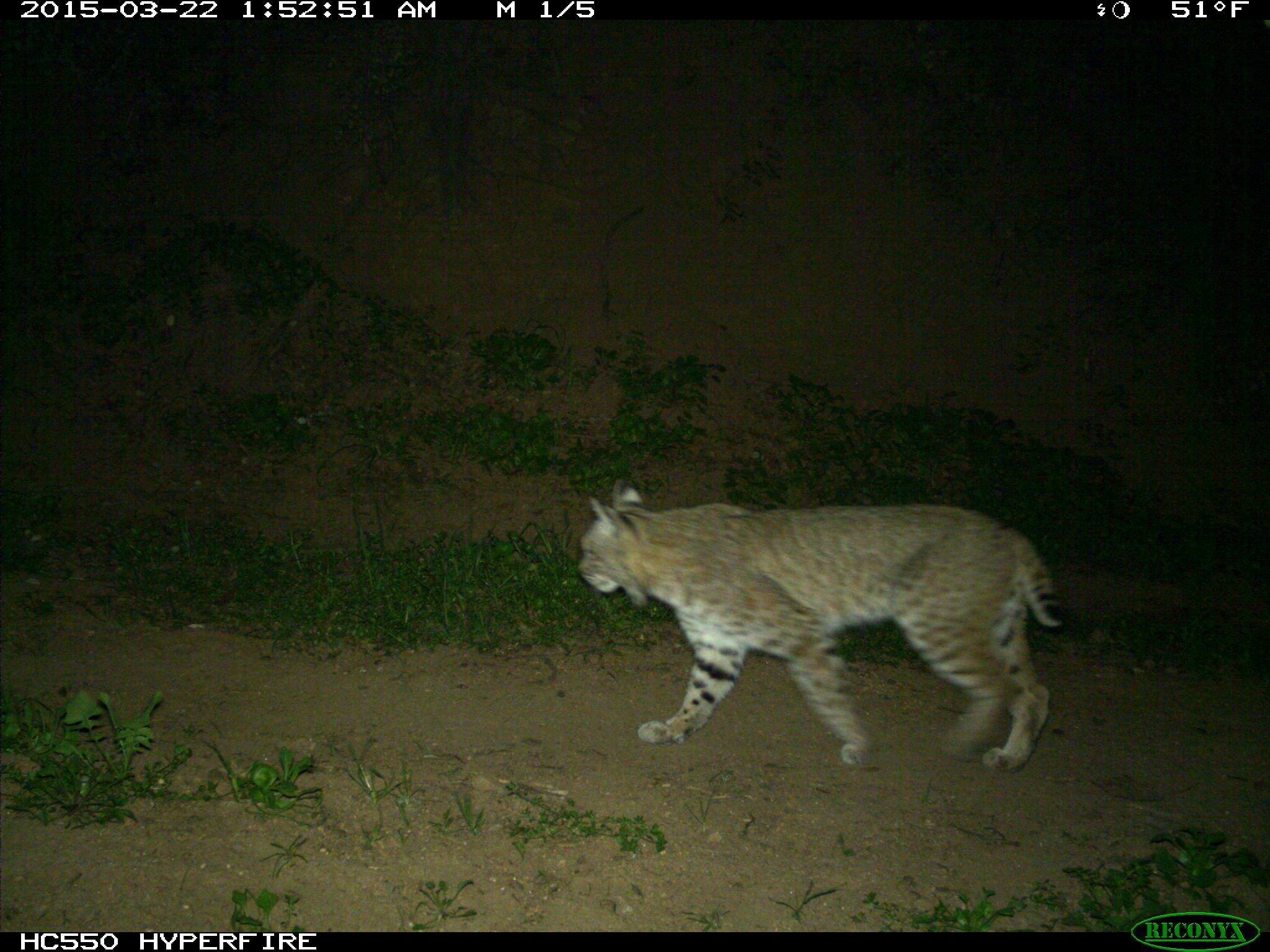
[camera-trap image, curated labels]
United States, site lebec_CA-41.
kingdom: Animalia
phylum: Chordata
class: Mammalia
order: Carnivora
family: Felidae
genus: Lynx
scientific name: Lynx rufus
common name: bobcat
Lynx rufus (bobcat).